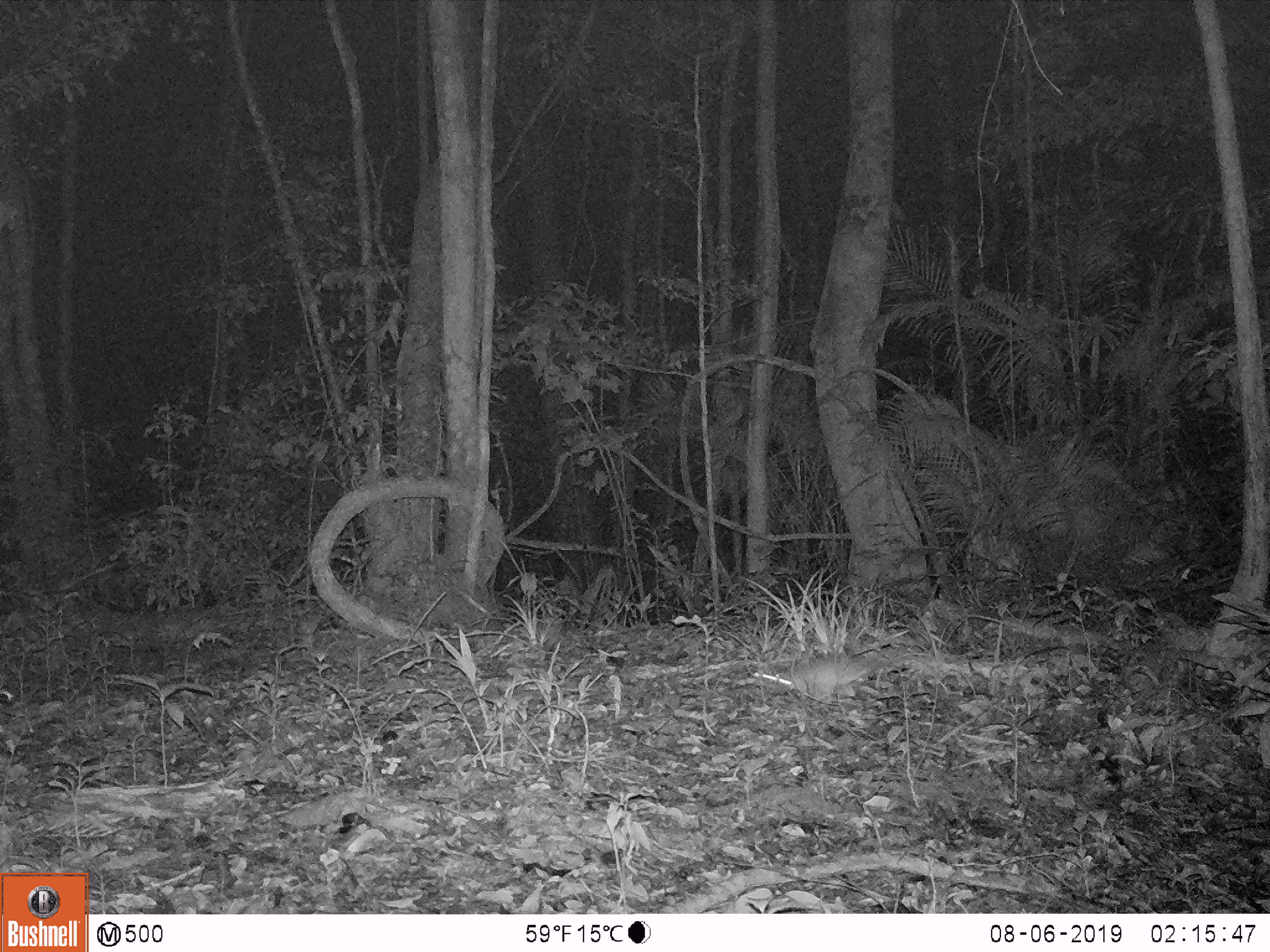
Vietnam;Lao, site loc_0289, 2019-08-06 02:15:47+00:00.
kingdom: Animalia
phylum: Chordata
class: Mammalia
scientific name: Mammalia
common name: mammal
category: unidentified small mammal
Unidentified small mammal (mammal) (Mammalia). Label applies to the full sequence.